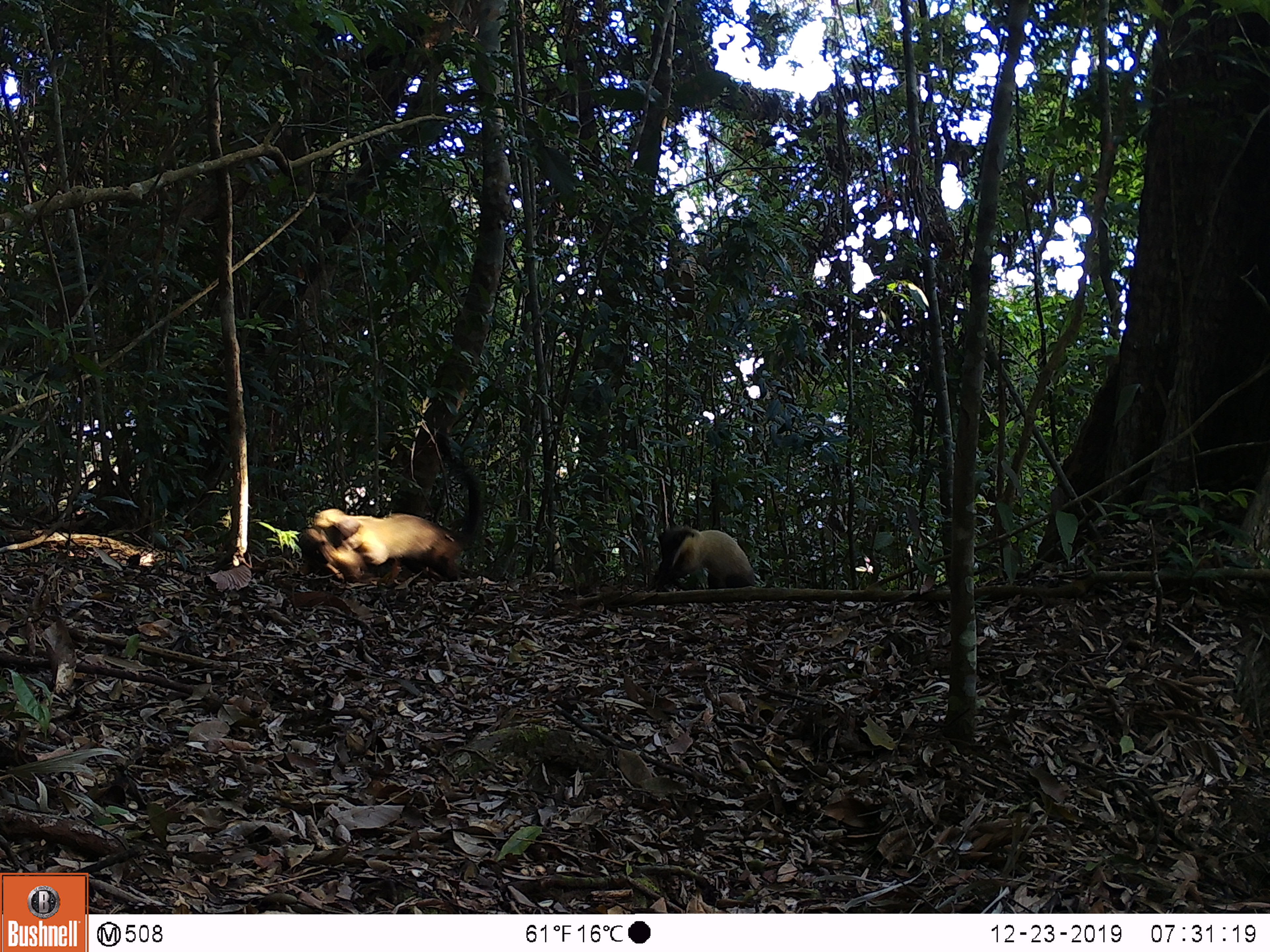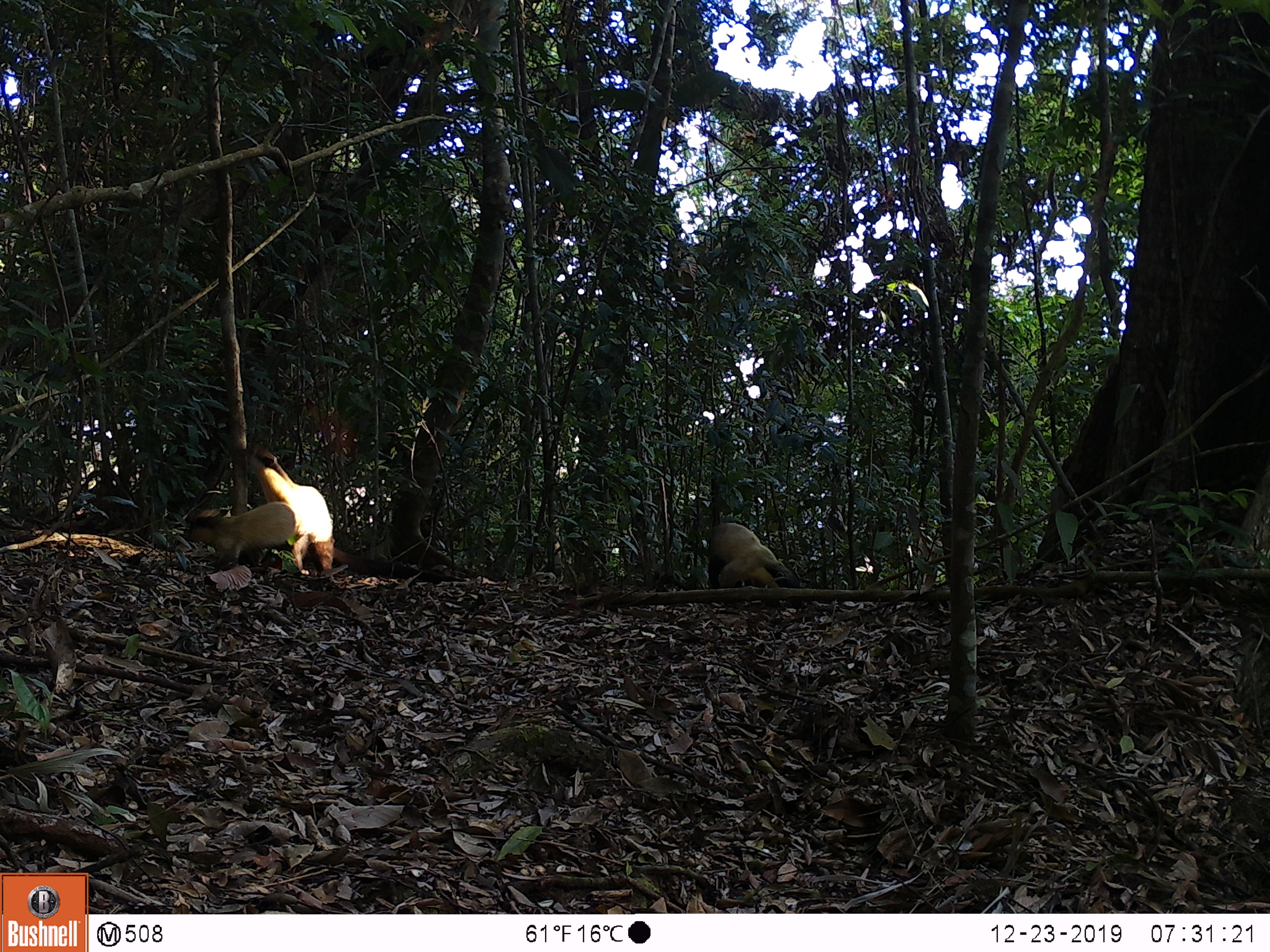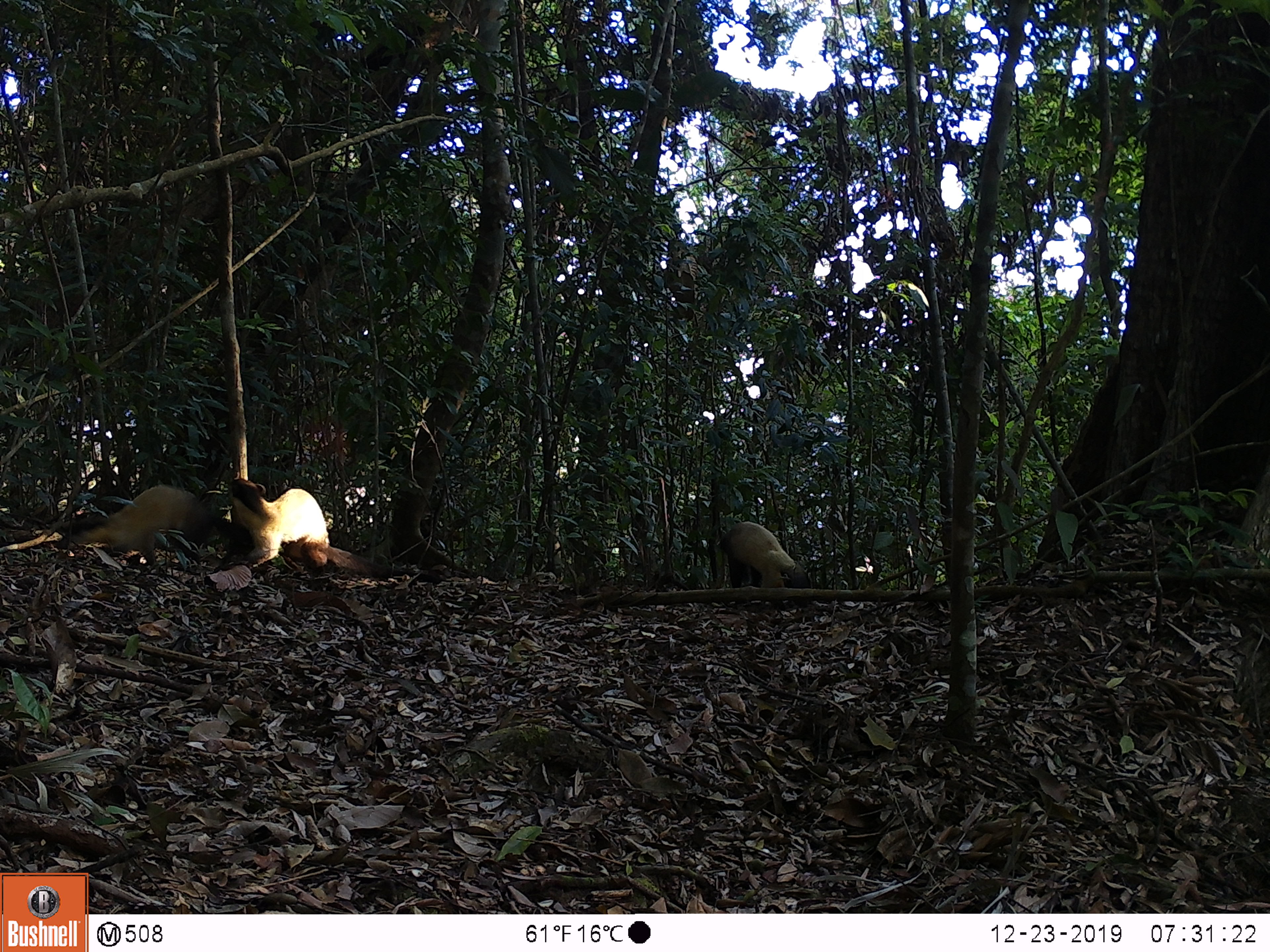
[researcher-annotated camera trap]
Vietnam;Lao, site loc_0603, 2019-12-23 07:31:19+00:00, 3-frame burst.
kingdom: Animalia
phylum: Chordata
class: Mammalia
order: Carnivora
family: Mustelidae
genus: Martes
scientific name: Martes flavigula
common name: yellow-throated marten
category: yellow throated marten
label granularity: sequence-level